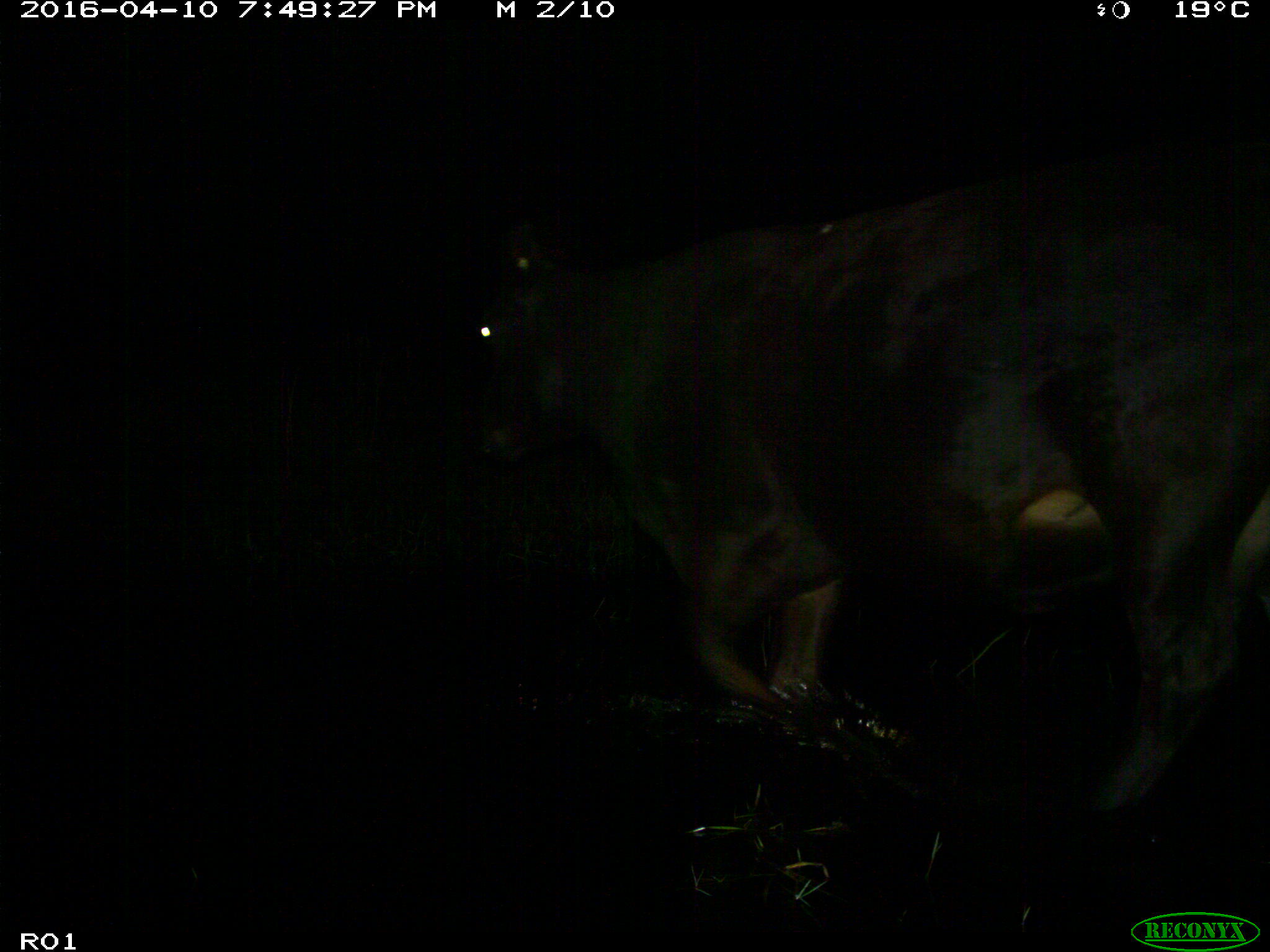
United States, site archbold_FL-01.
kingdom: Animalia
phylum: Chordata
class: Mammalia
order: Artiodactyla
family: Bovidae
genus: Bos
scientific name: Bos taurus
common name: domestic cow